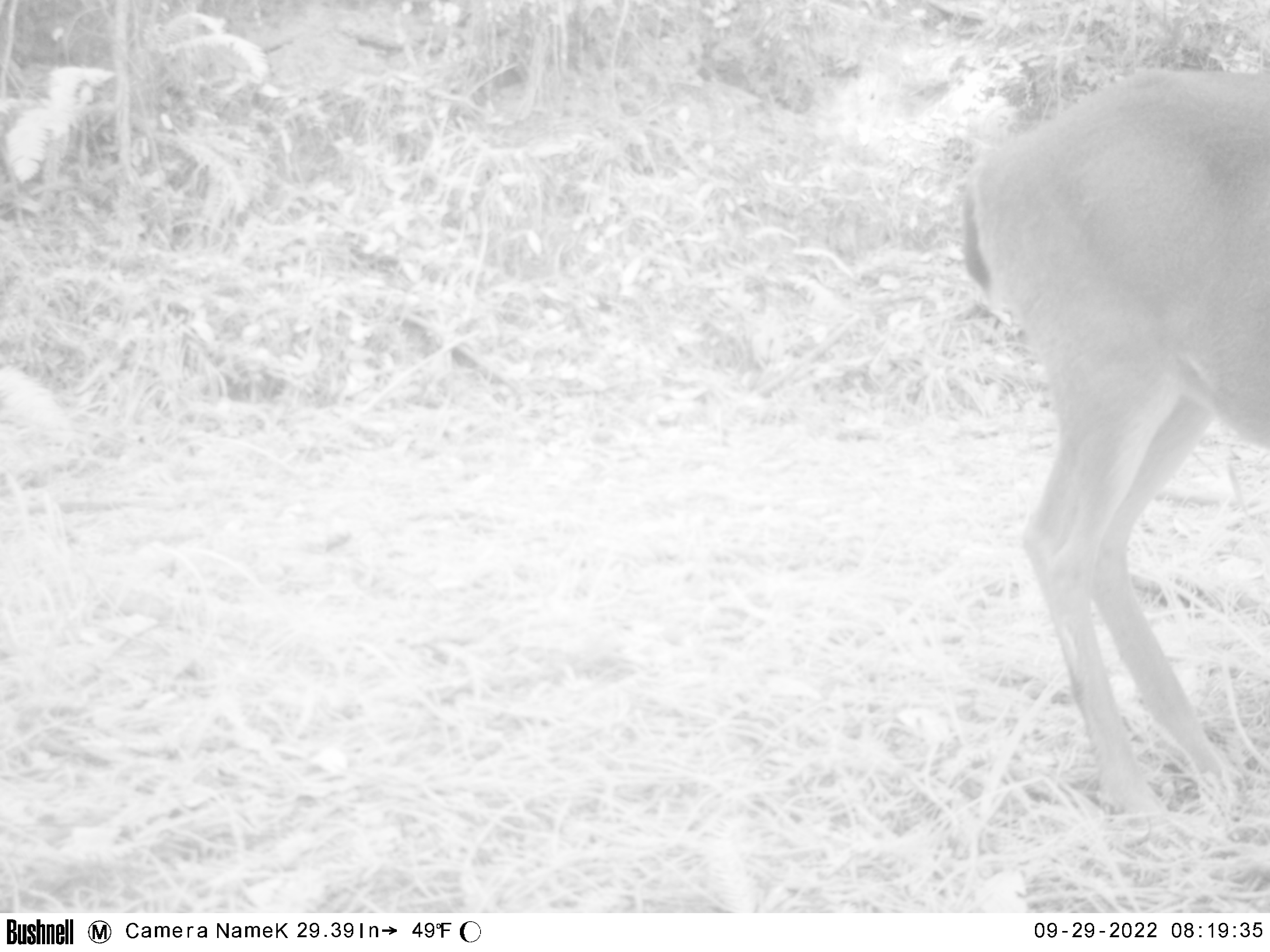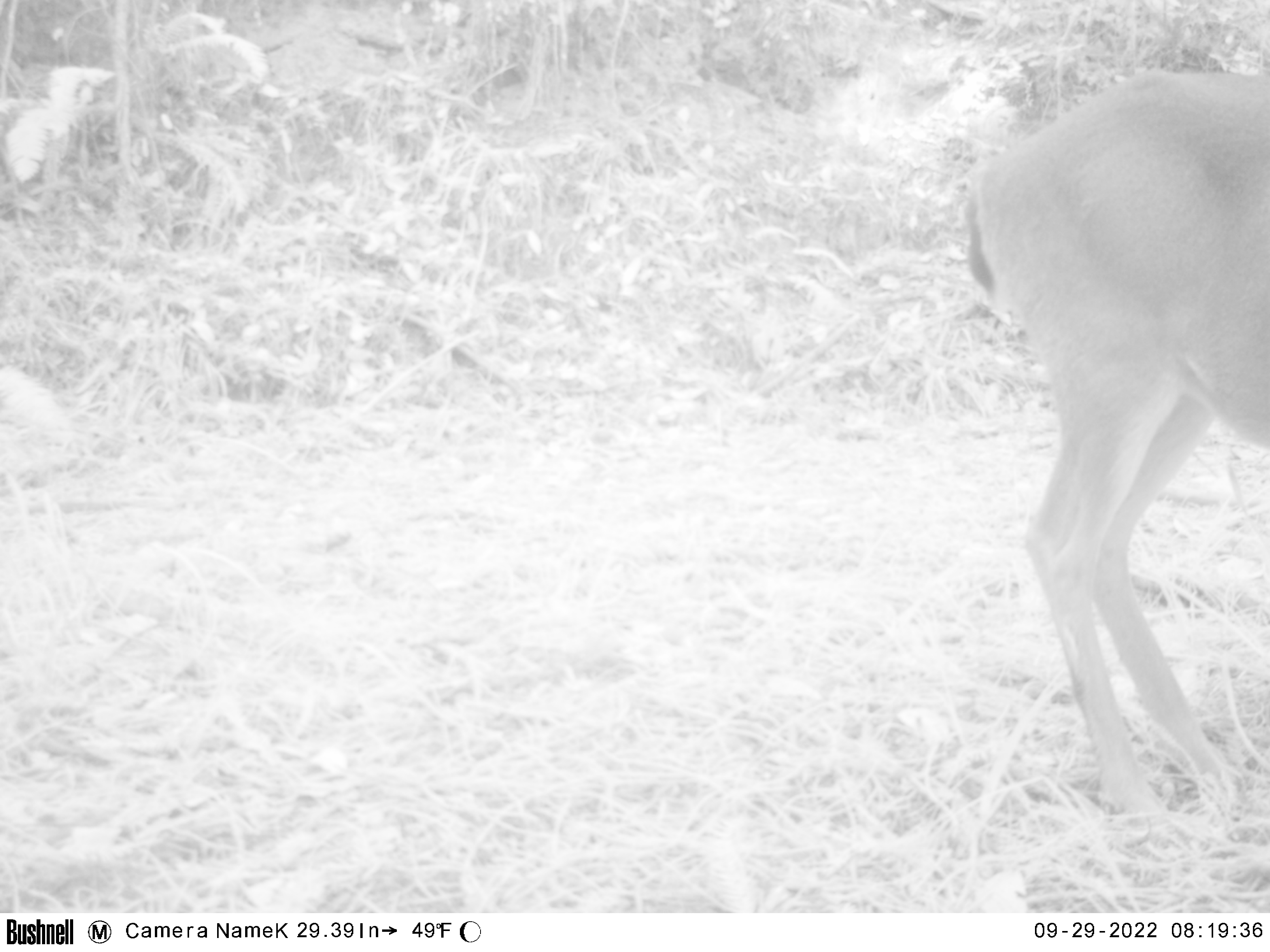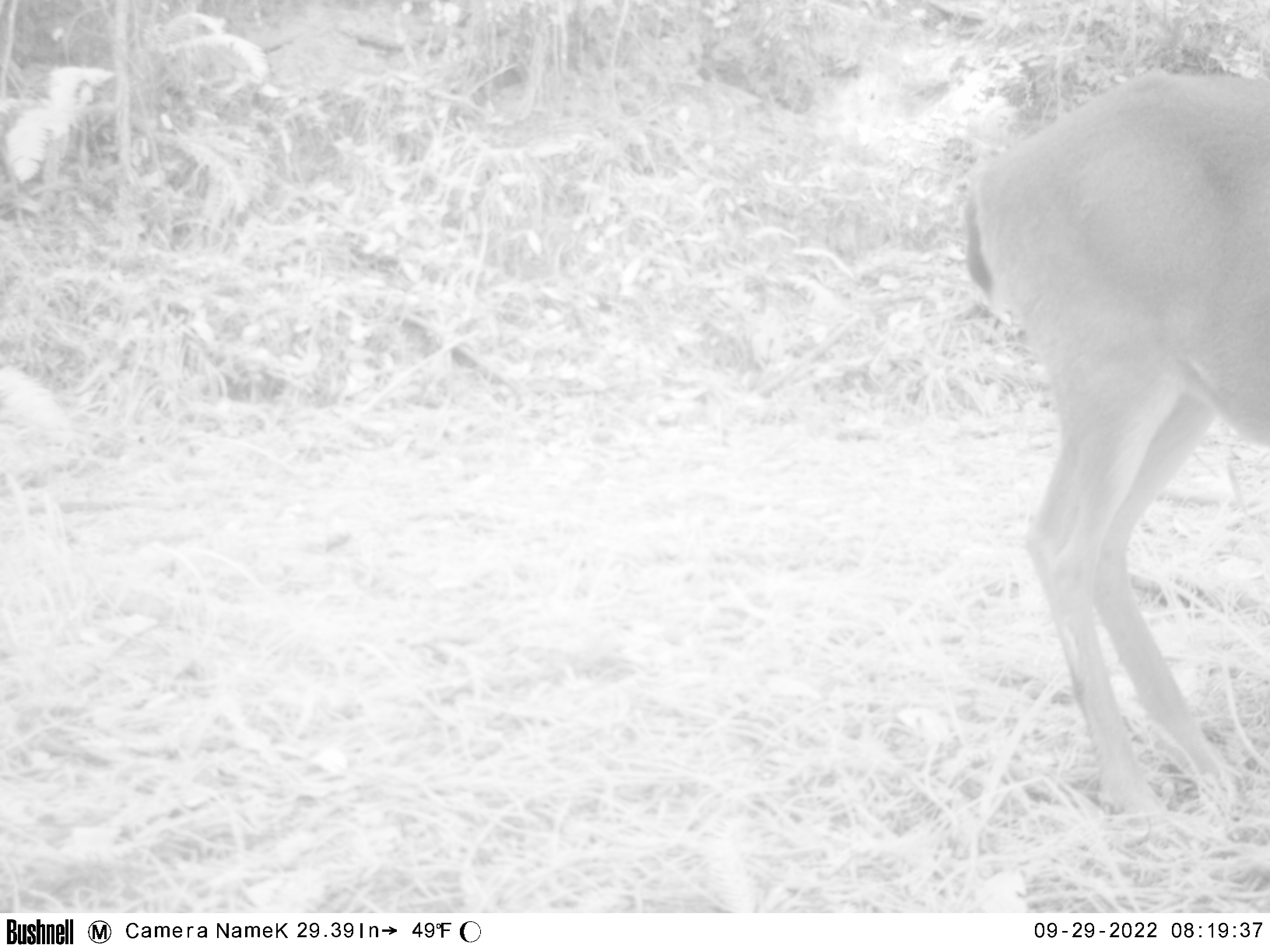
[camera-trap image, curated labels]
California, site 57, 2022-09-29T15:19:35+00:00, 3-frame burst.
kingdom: Animalia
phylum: Chordata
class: Mammalia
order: Artiodactyla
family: Cervidae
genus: Odocoileus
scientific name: Odocoileus hemionus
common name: mule deer